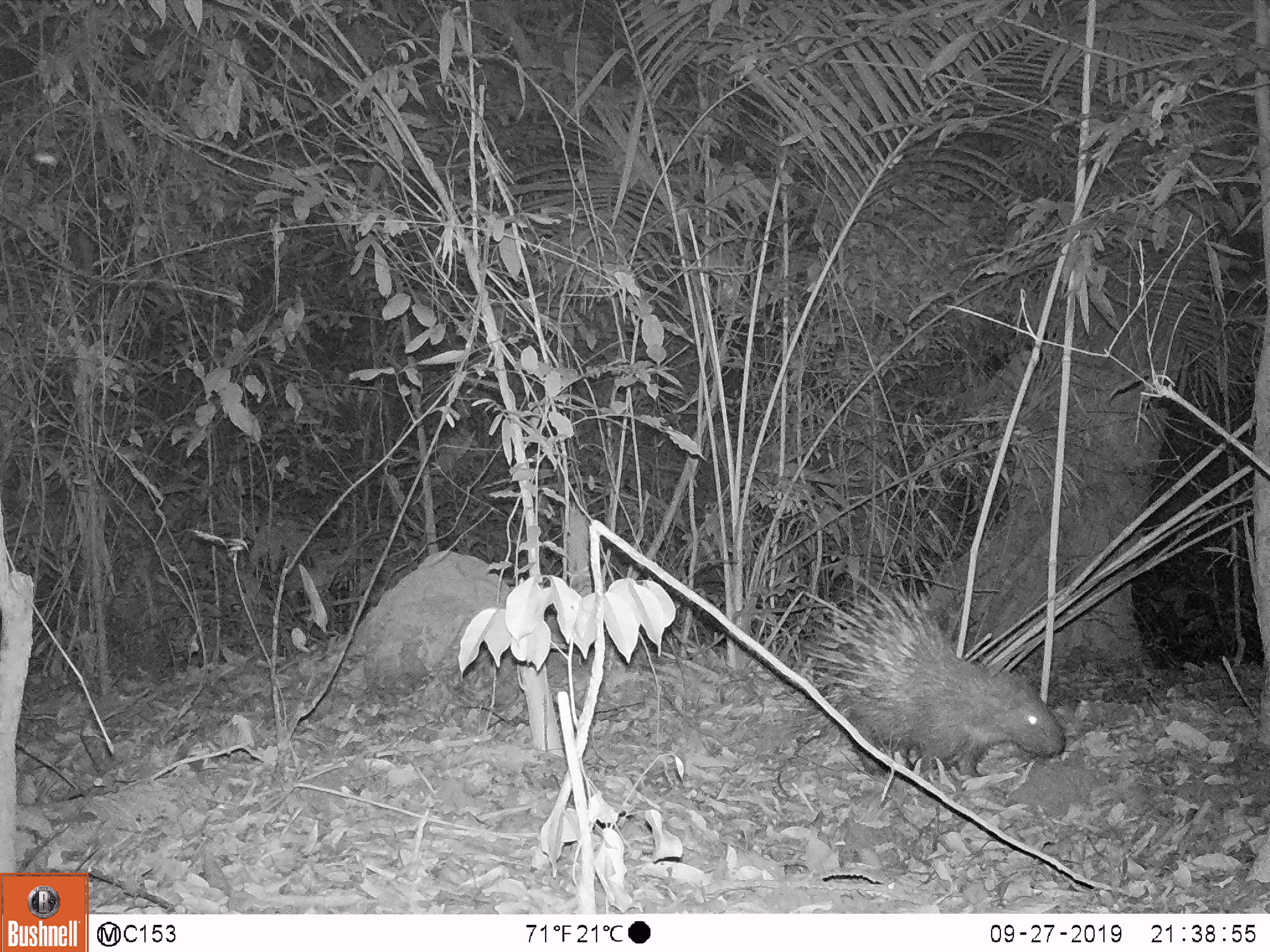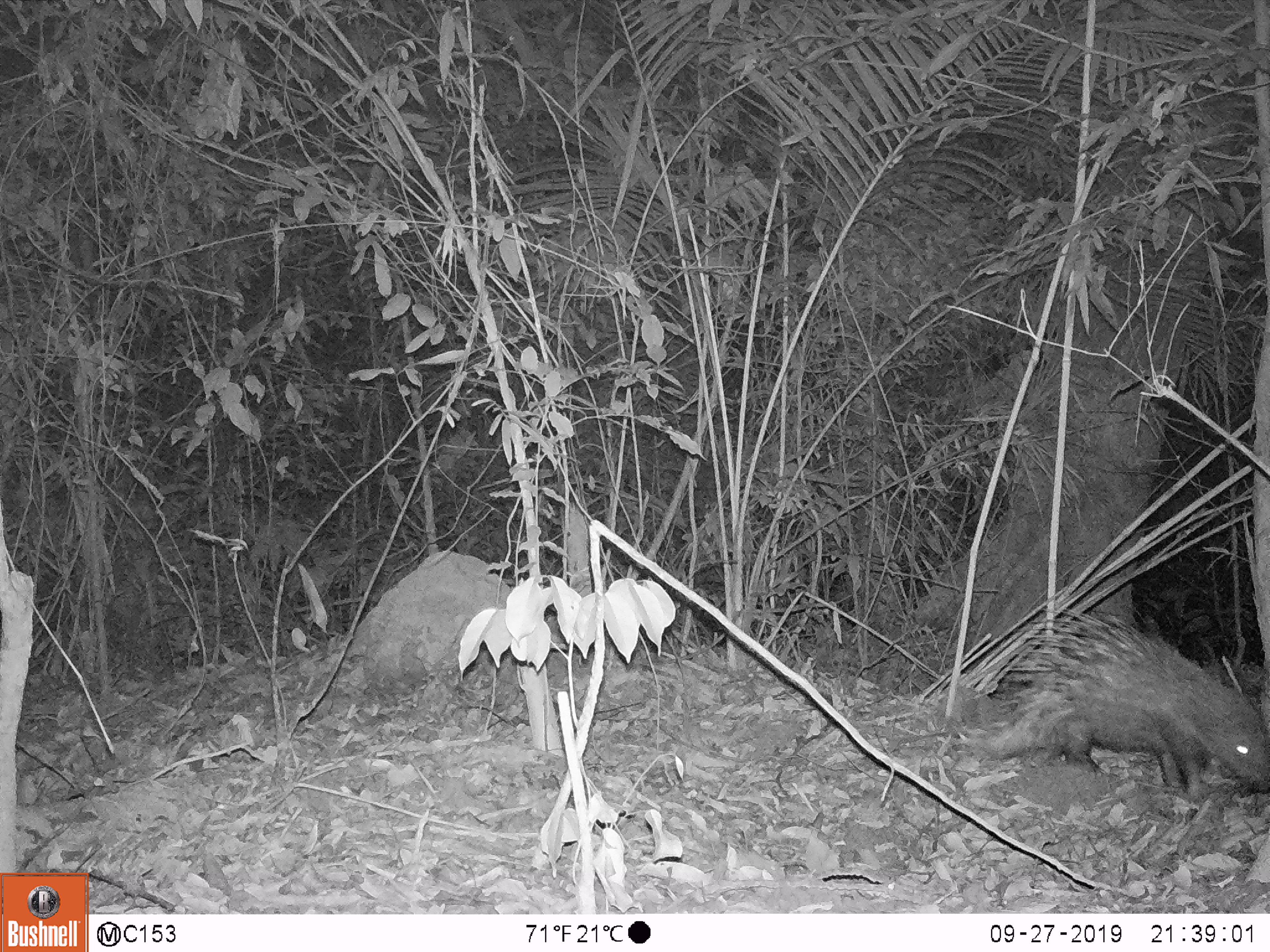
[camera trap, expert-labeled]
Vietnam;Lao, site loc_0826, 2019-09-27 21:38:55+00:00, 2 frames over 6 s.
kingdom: Animalia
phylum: Chordata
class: Mammalia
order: Rodentia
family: Hystricidae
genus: Hystrix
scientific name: Hystrix brachyura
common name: malayan porcupine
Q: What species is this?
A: Malayan porcupine (Hystrix brachyura).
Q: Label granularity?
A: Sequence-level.